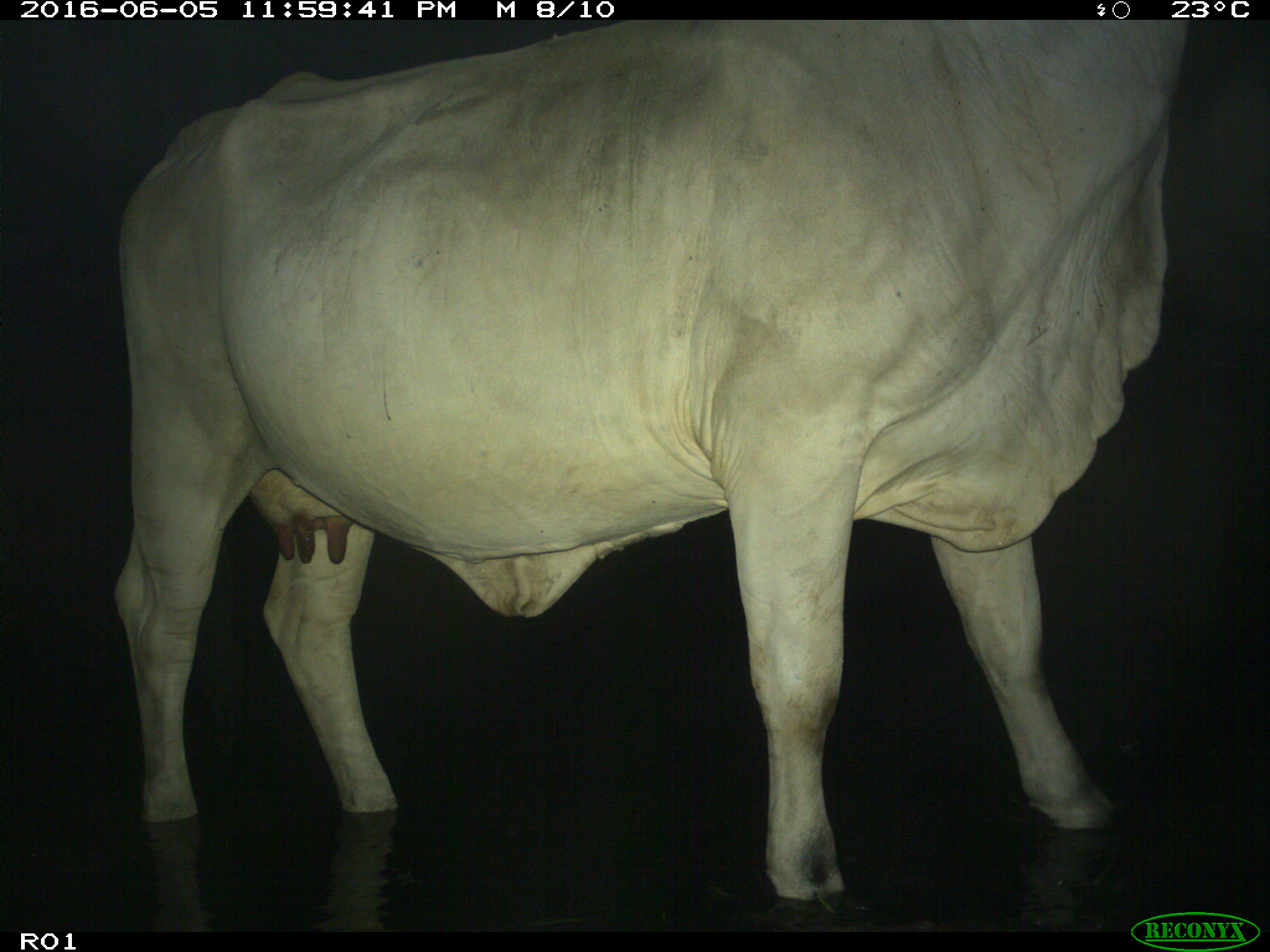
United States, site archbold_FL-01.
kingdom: Animalia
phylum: Chordata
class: Mammalia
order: Artiodactyla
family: Bovidae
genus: Bos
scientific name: Bos taurus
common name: domestic cow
Bos taurus (domestic cow).